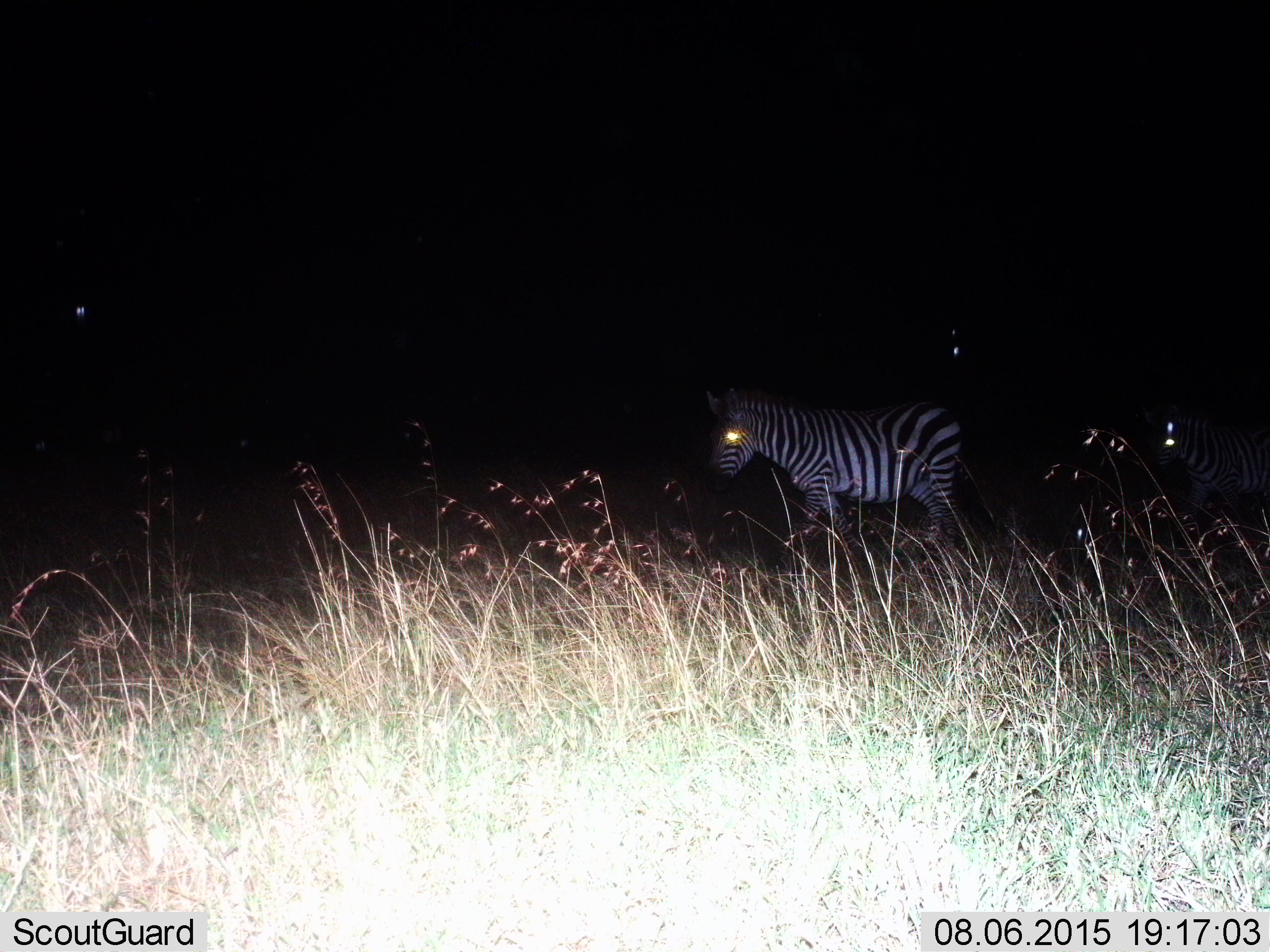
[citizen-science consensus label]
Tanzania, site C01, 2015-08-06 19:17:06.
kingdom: Animalia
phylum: Chordata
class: Mammalia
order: Perissodactyla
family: Equidae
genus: Equus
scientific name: Equus quagga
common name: plains zebra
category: zebra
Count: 2.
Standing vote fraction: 45%.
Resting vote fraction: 0%.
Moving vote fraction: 55%.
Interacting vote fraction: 0%.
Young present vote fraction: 5%.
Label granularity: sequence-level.